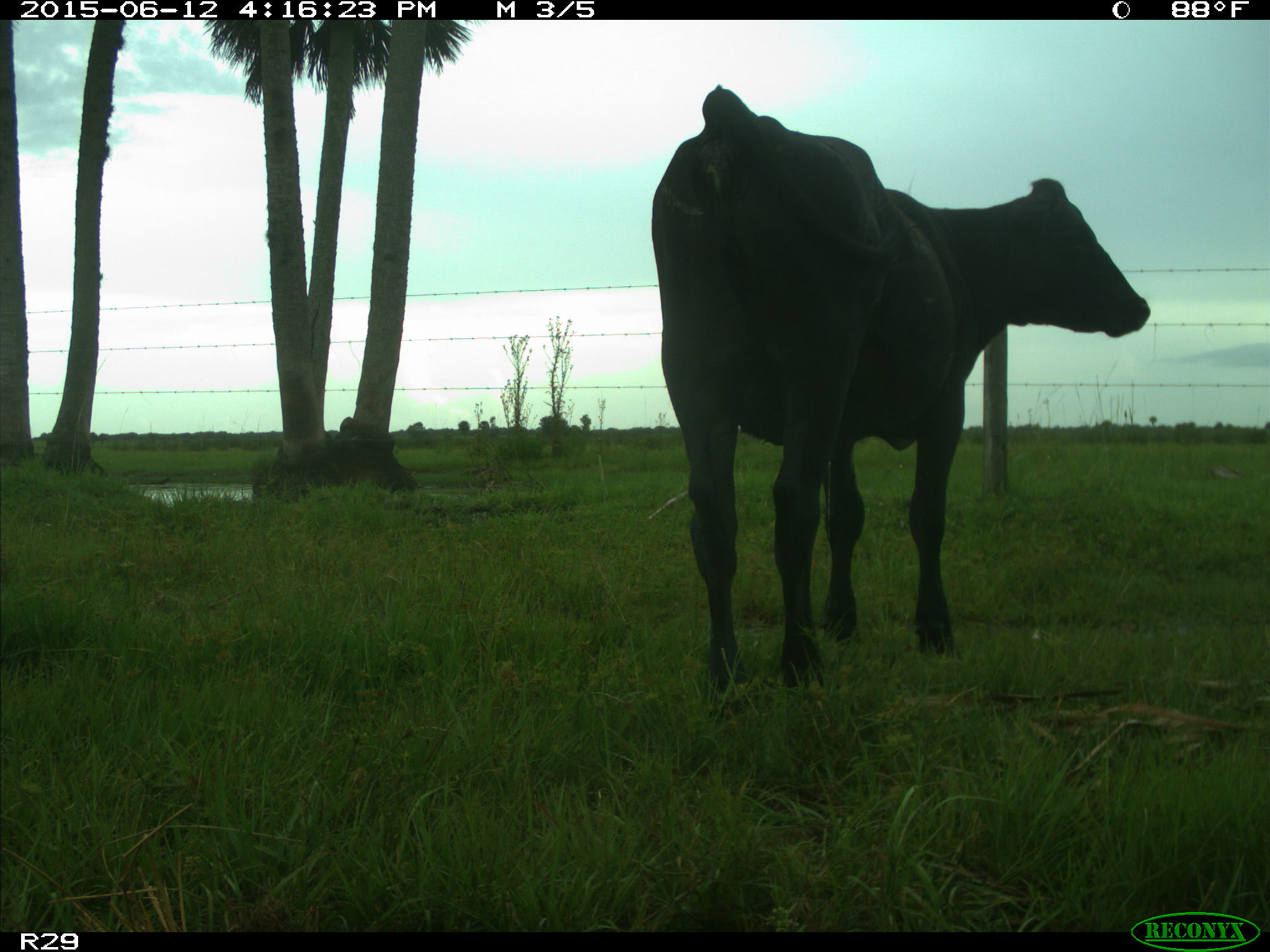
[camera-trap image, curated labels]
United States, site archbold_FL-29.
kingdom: Animalia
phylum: Chordata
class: Mammalia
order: Artiodactyla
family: Bovidae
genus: Bos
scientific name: Bos taurus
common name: domestic cow